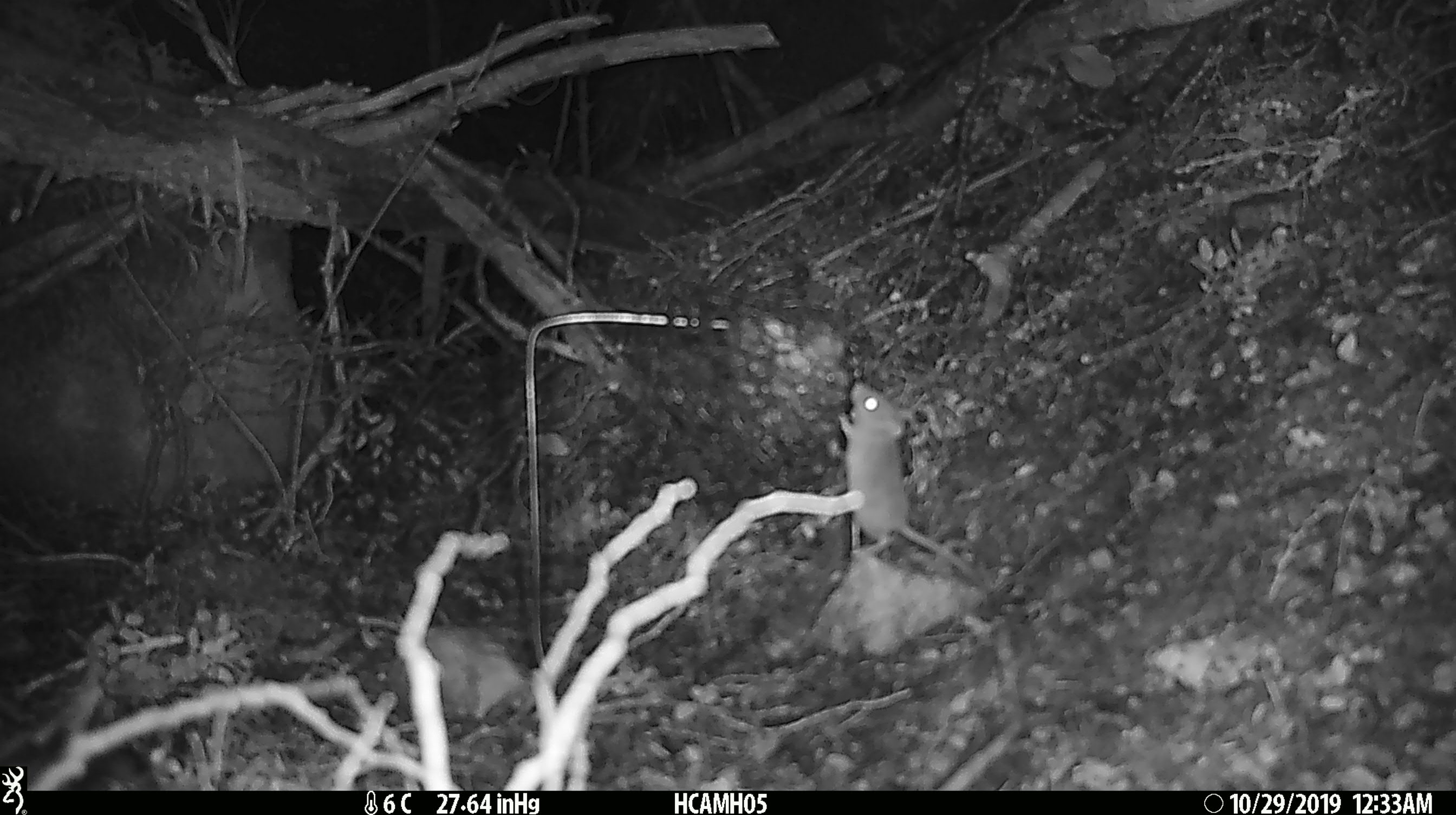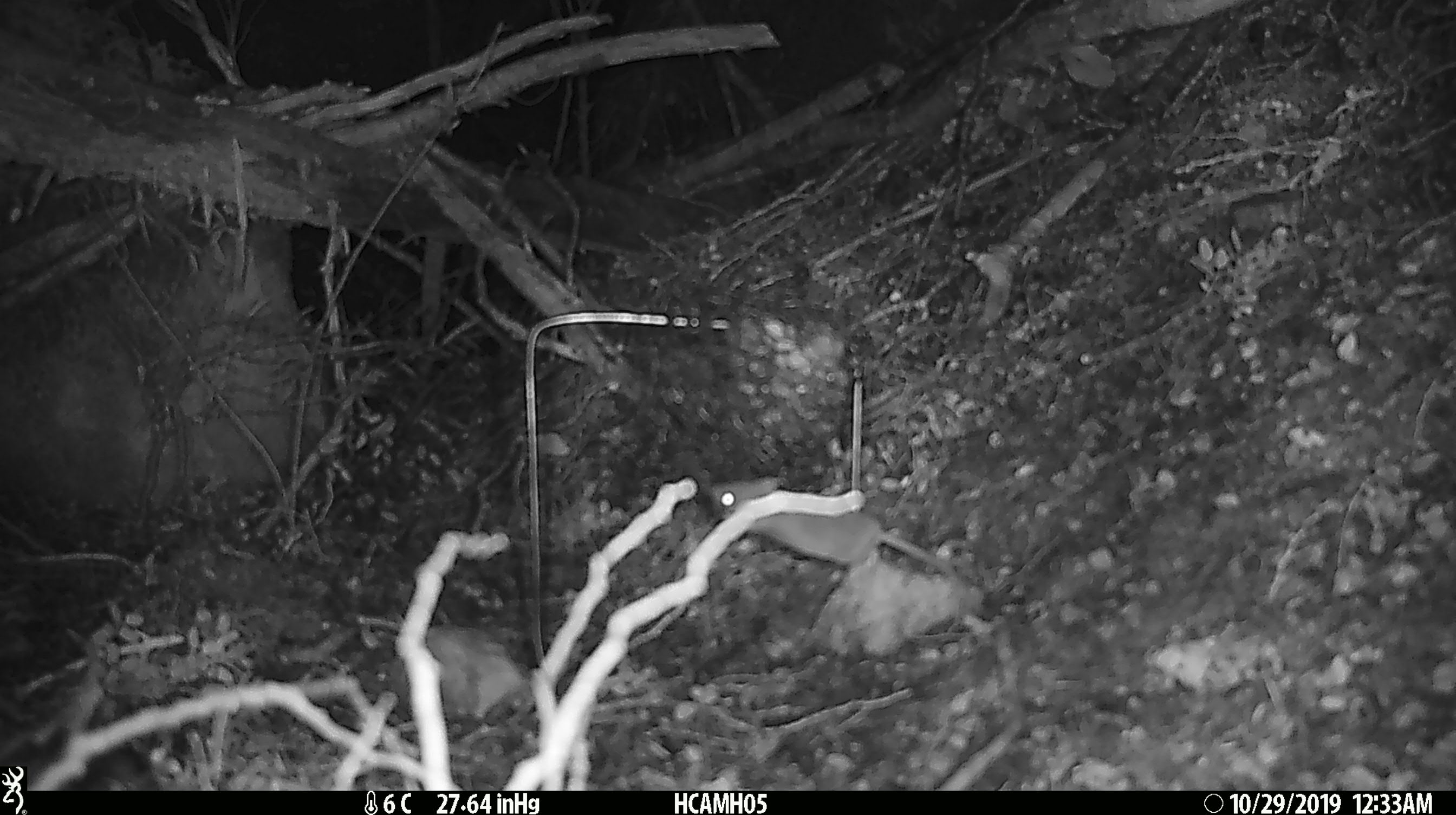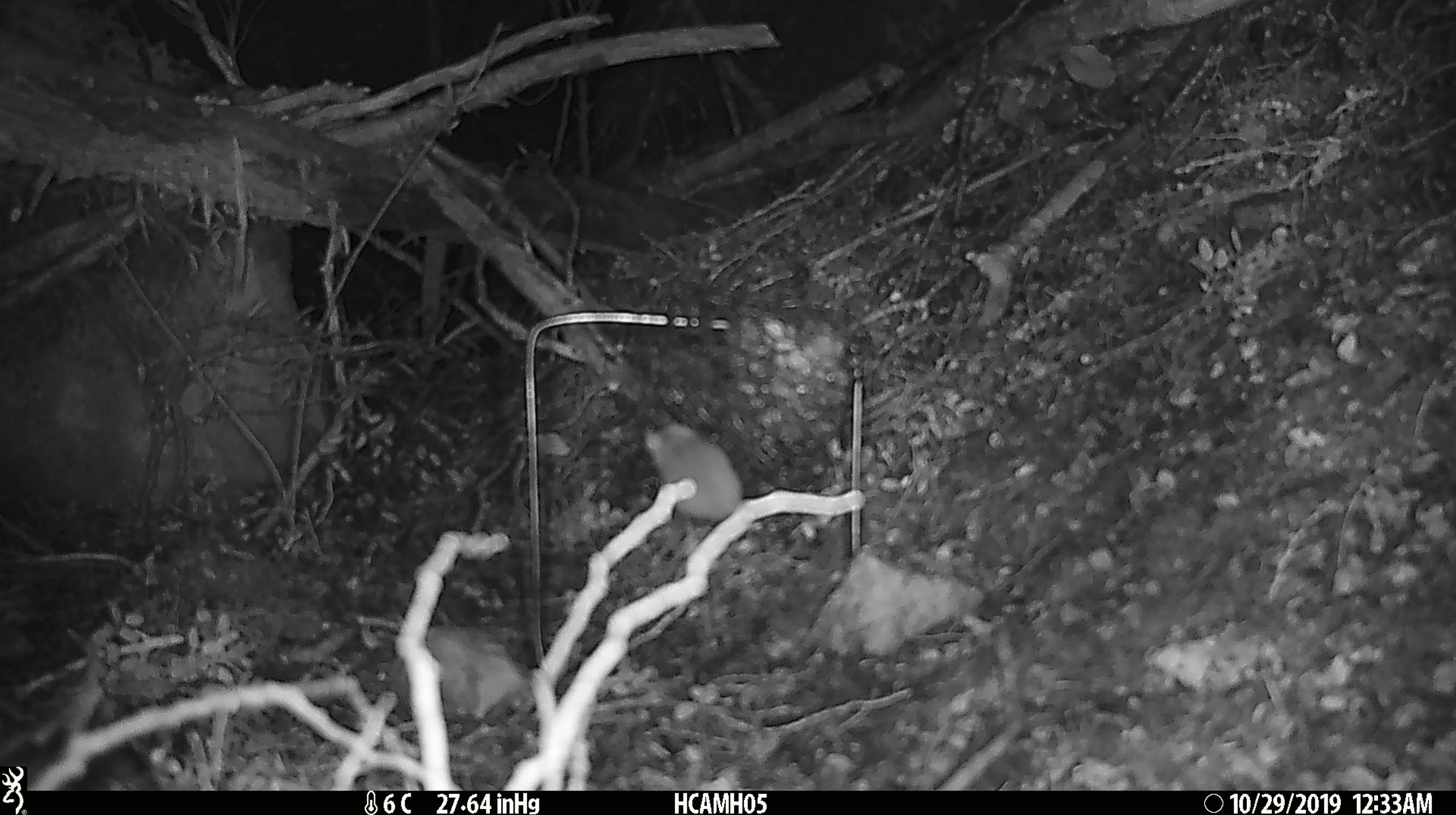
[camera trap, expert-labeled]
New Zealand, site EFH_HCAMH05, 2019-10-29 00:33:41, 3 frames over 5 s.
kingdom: Animalia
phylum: Chordata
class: Mammalia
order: Rodentia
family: Muridae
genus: Mus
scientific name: Mus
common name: mouse